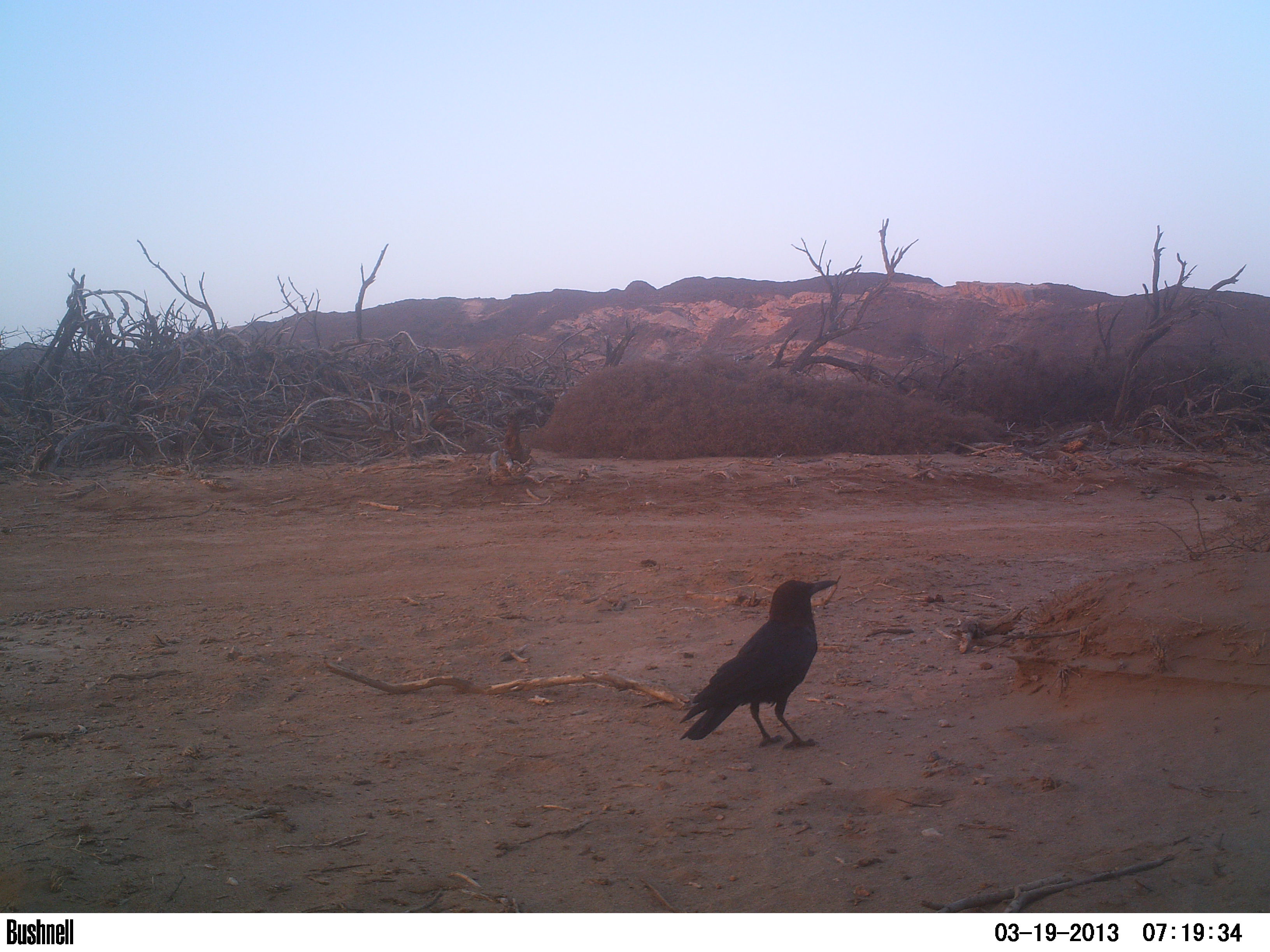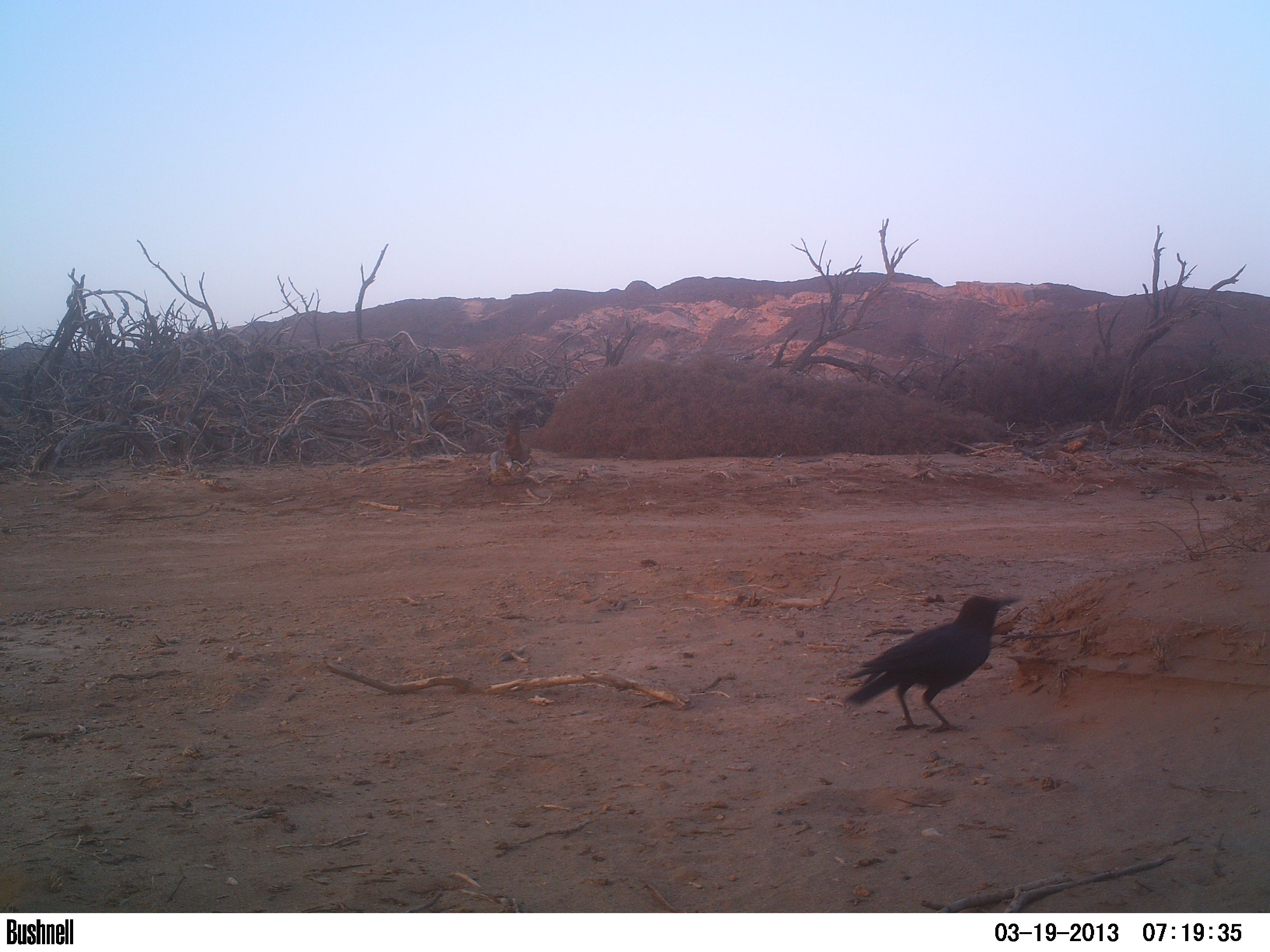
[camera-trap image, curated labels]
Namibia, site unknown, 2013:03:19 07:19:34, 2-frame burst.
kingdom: Animalia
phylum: Chordata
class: Aves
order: Passeriformes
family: Corvidae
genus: Corvus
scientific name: Corvus capensis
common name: cape crow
Corvus capensis (cape crow).